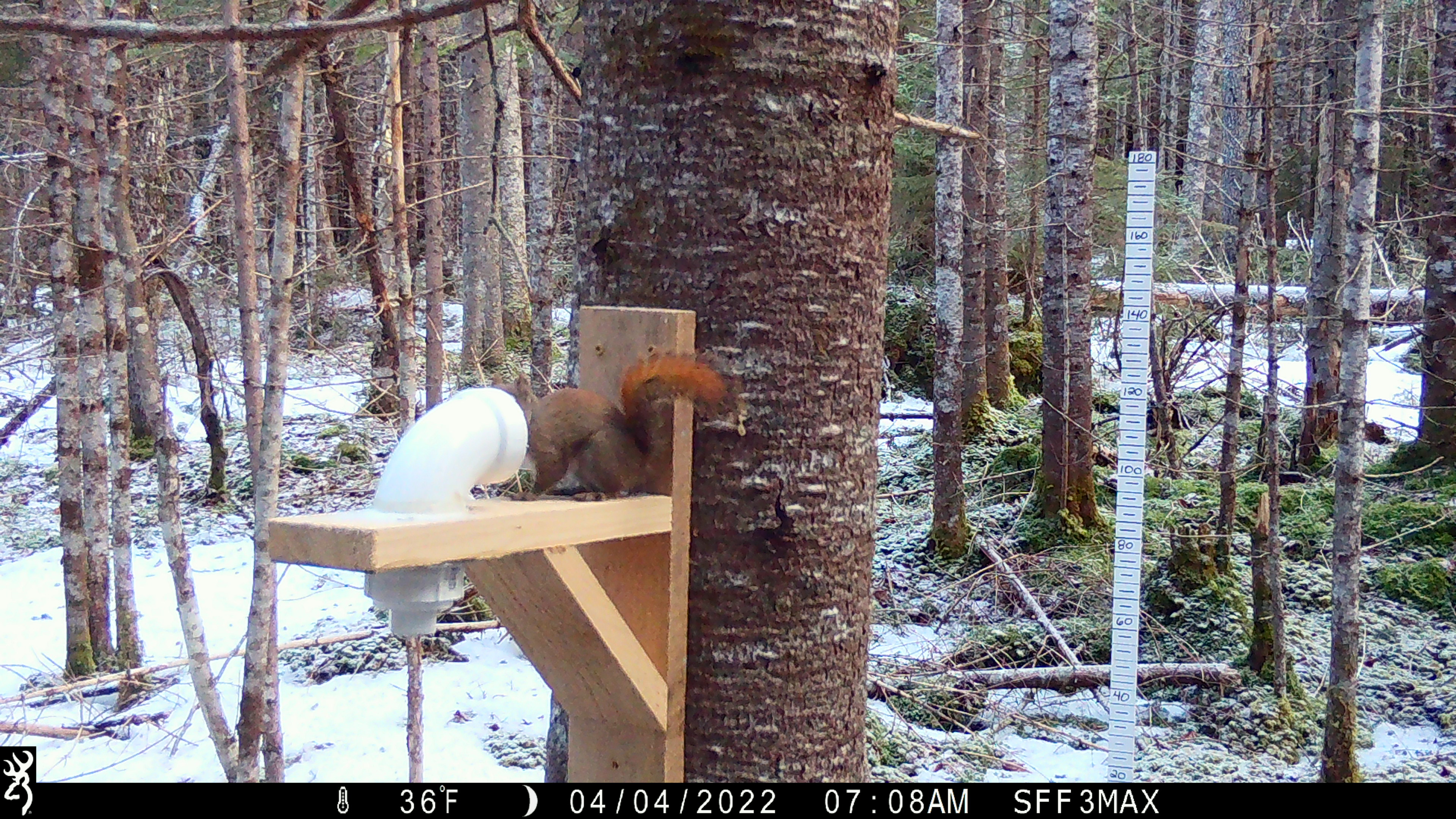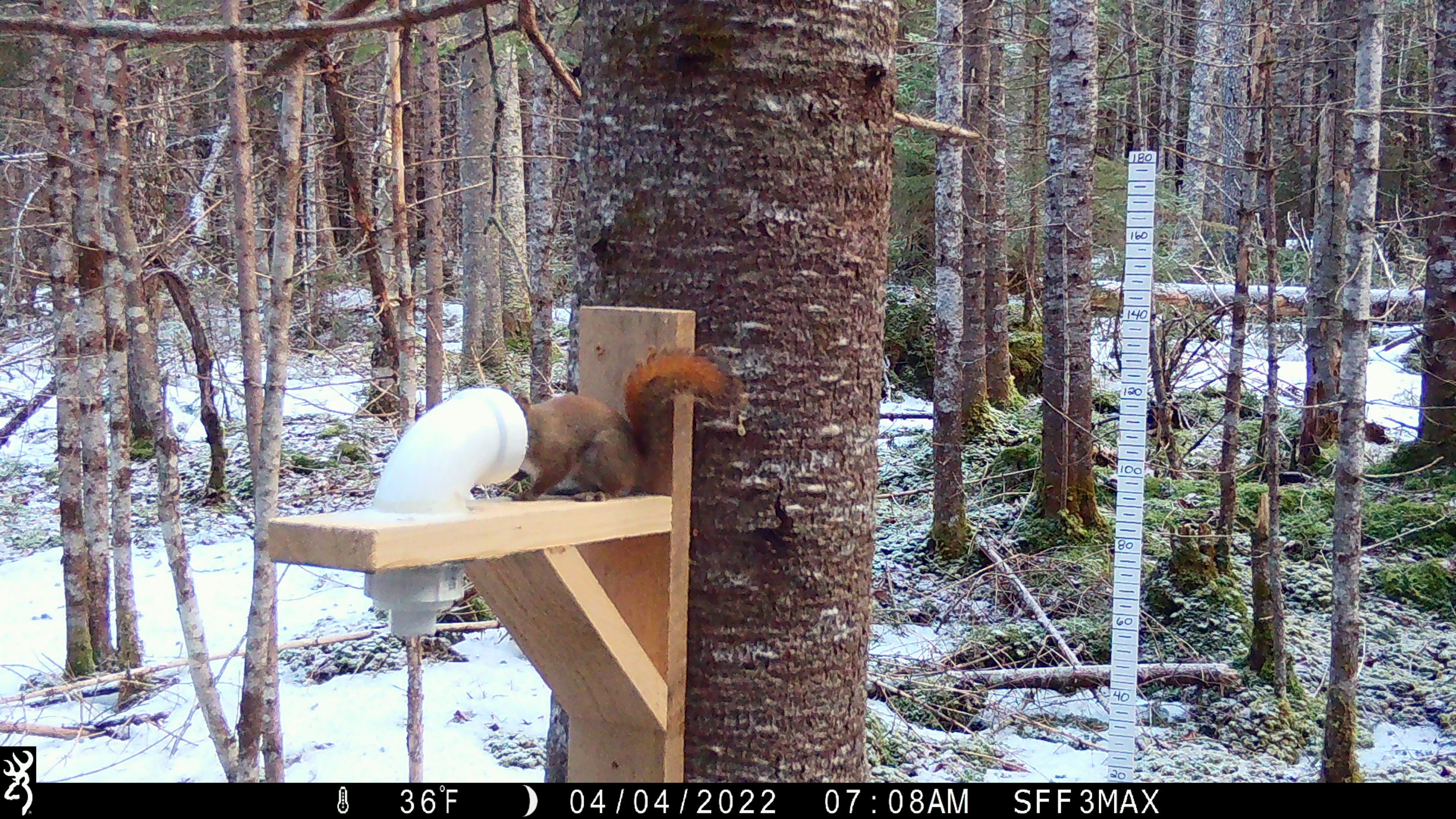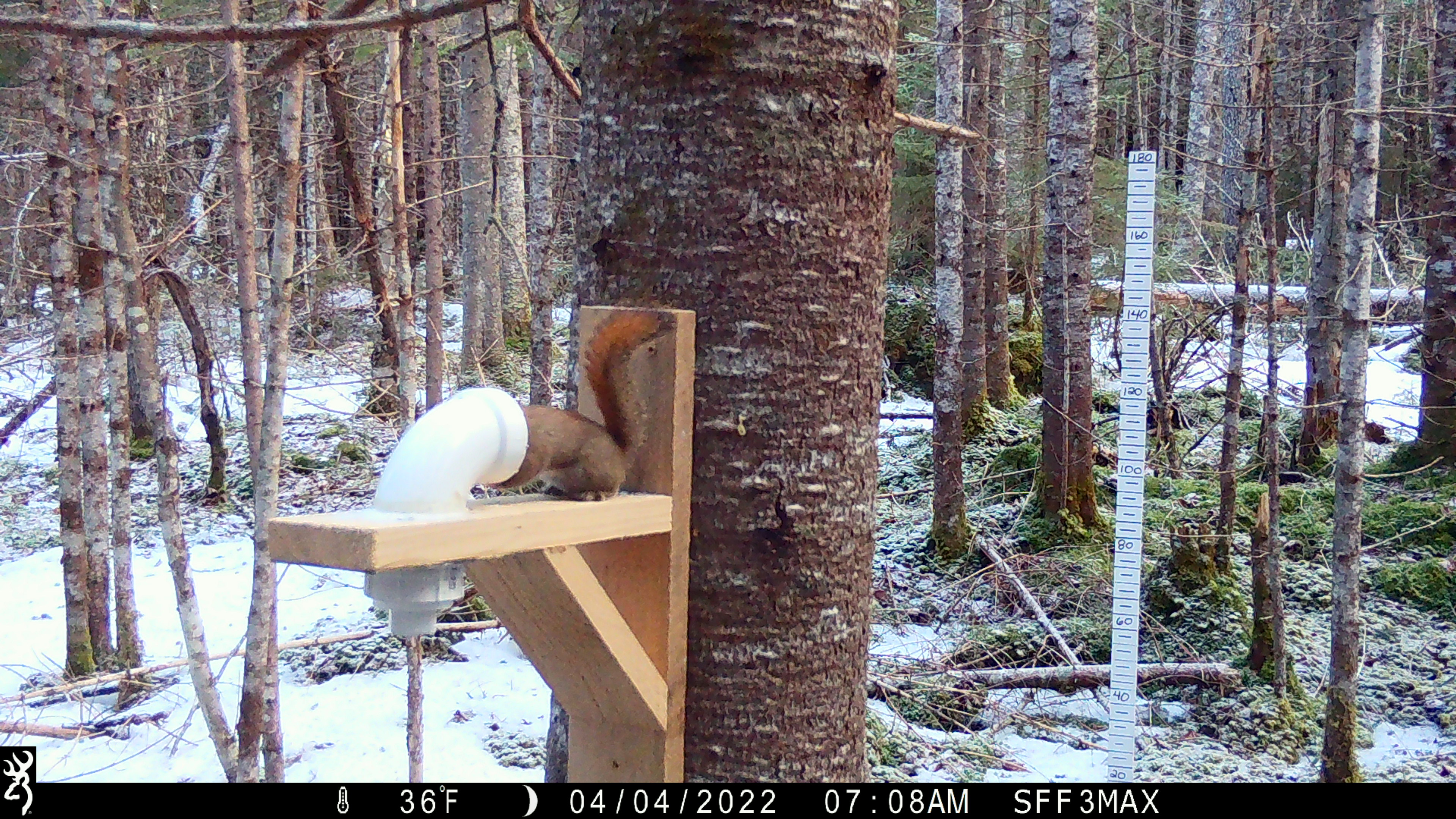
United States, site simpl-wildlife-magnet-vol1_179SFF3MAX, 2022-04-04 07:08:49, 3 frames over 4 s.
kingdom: Animalia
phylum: Chordata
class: Mammalia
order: Rodentia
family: Sciuridae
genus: Tamiasciurus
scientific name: Tamiasciurus hudsonicus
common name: red squirrel